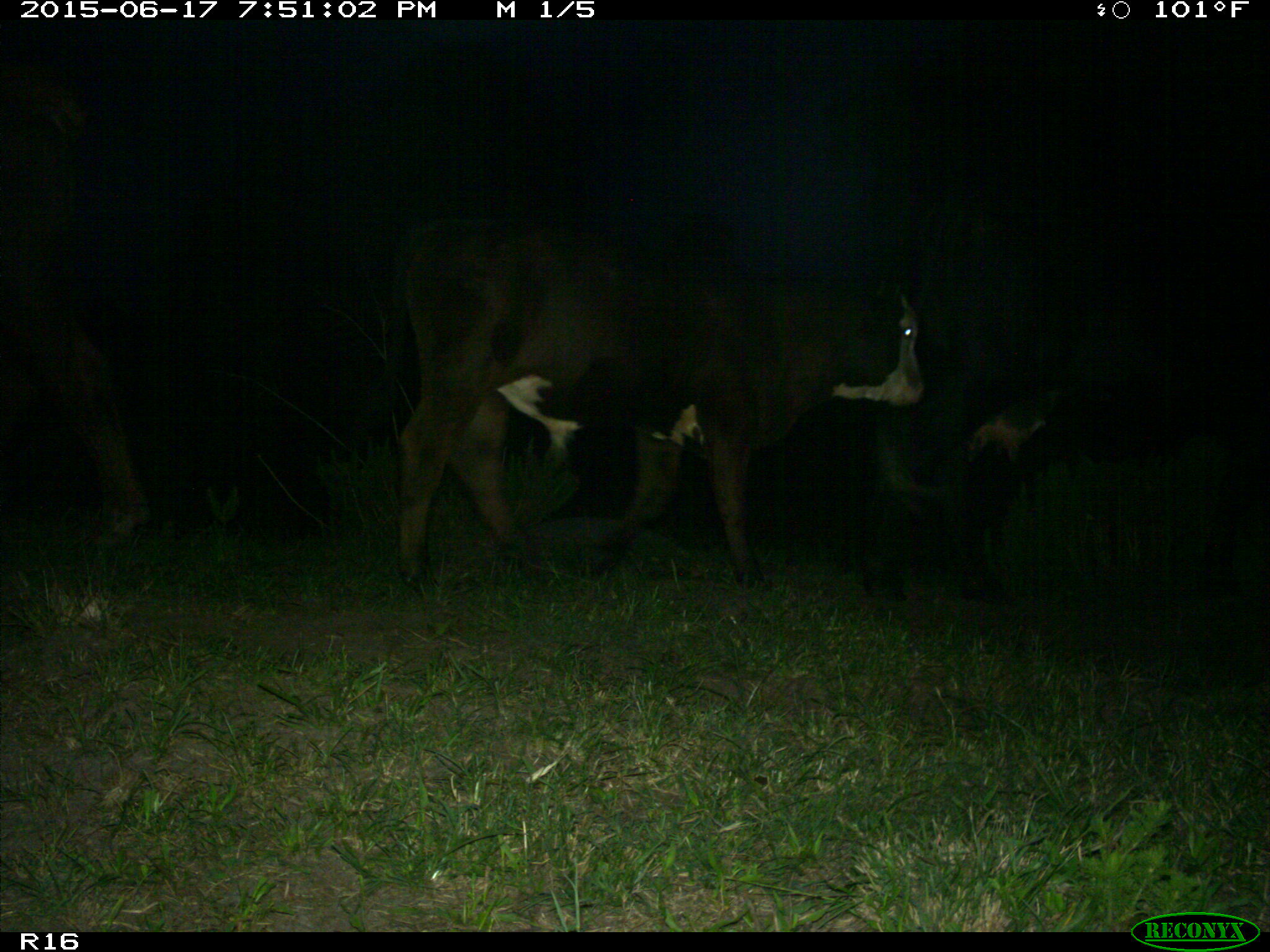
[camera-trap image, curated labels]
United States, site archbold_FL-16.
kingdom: Animalia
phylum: Chordata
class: Mammalia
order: Artiodactyla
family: Bovidae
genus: Bos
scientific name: Bos taurus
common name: domestic cow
Bos taurus (domestic cow).